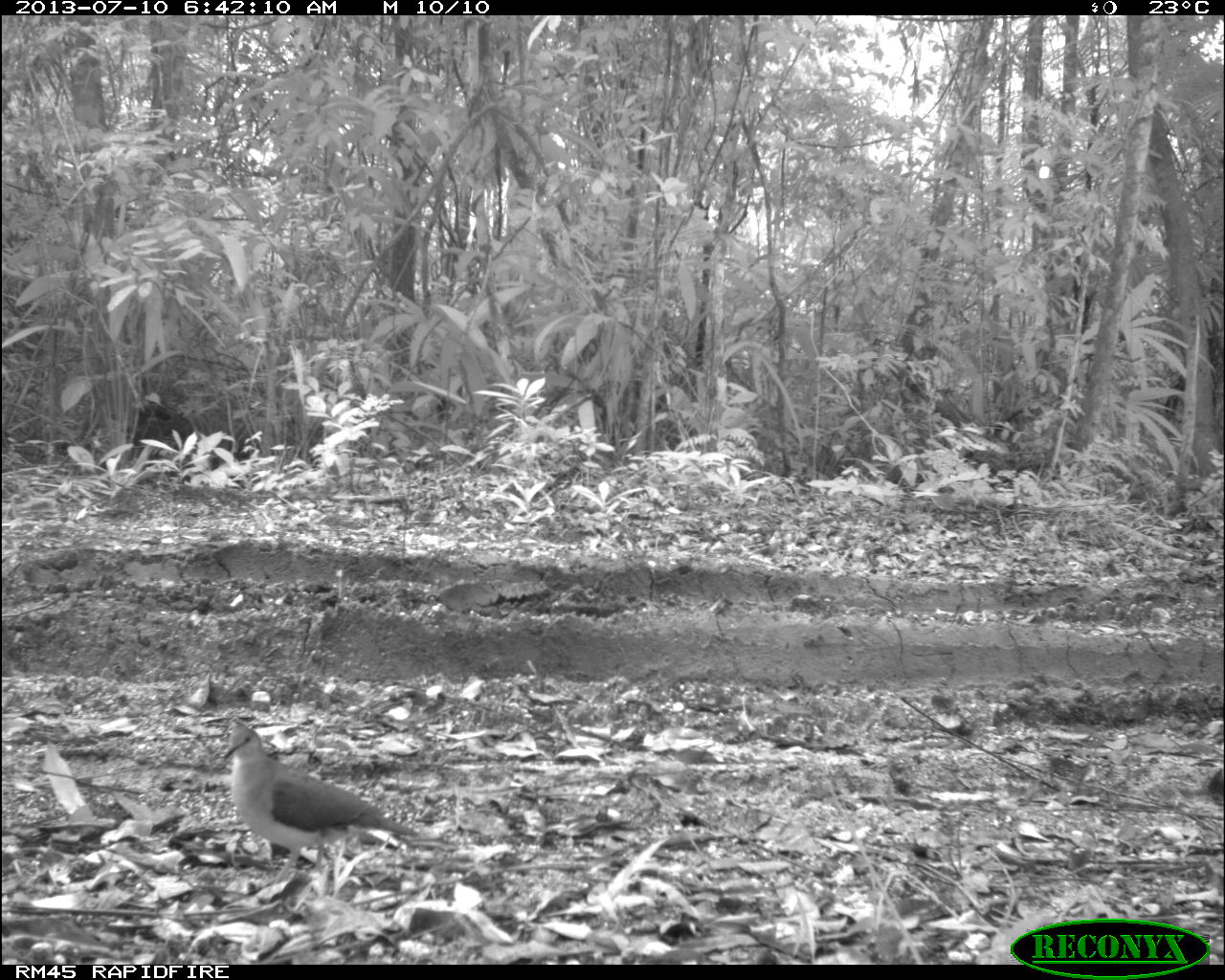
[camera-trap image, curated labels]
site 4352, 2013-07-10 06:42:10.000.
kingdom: Animalia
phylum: Chordata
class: Aves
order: Columbiformes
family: Columbidae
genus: Leptotila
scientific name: Leptotila plumbeiceps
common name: gray-headed dove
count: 2